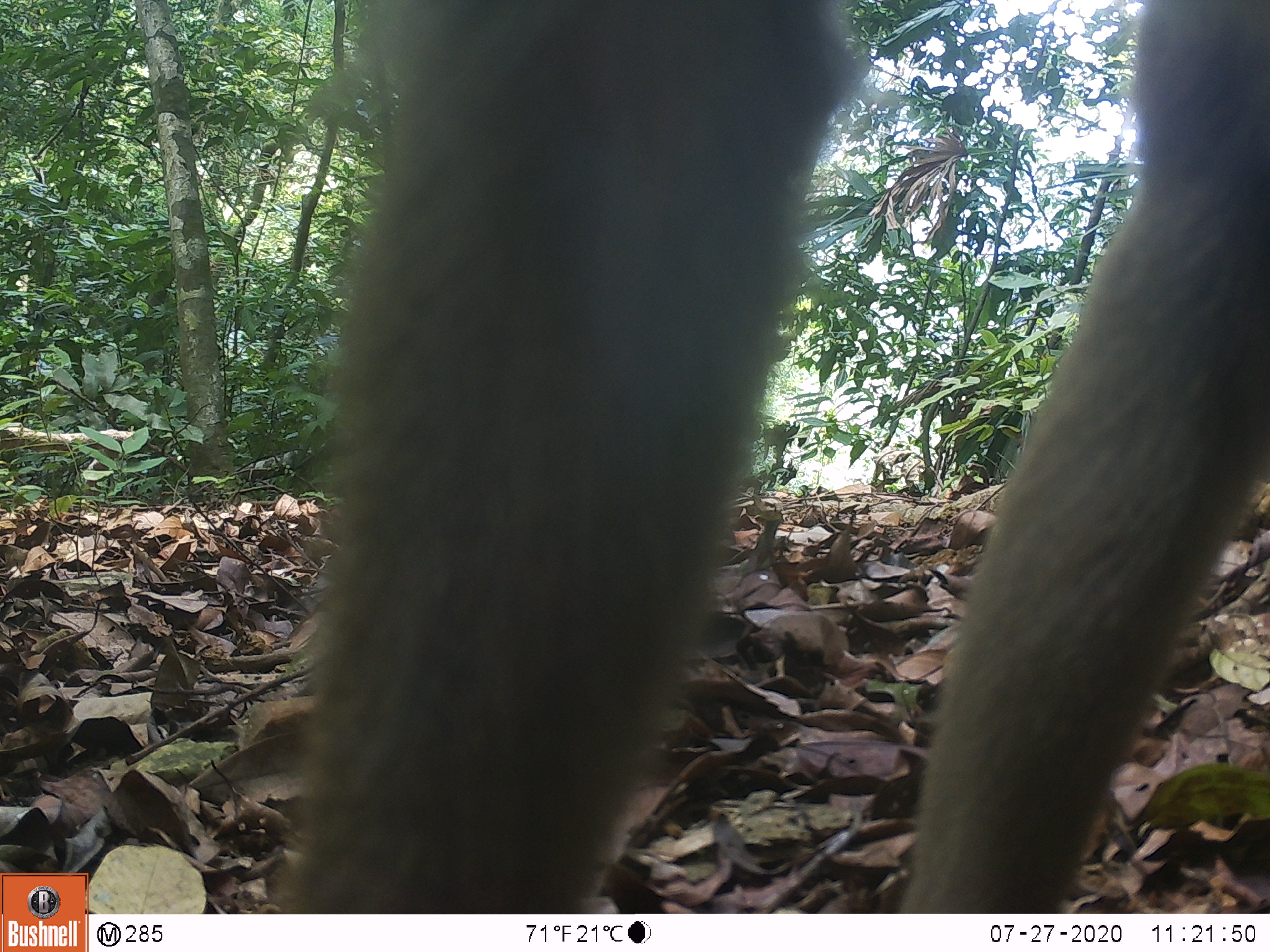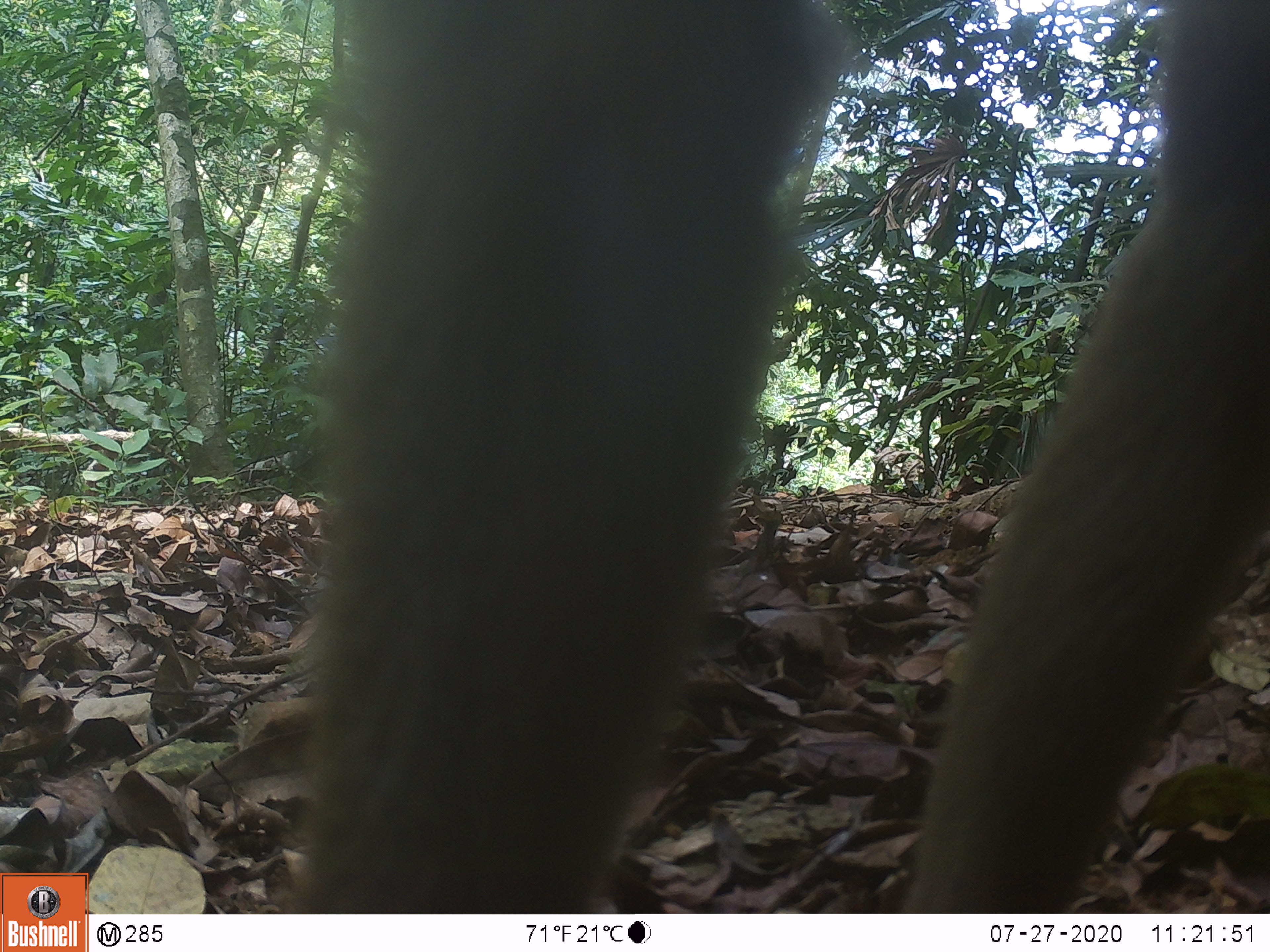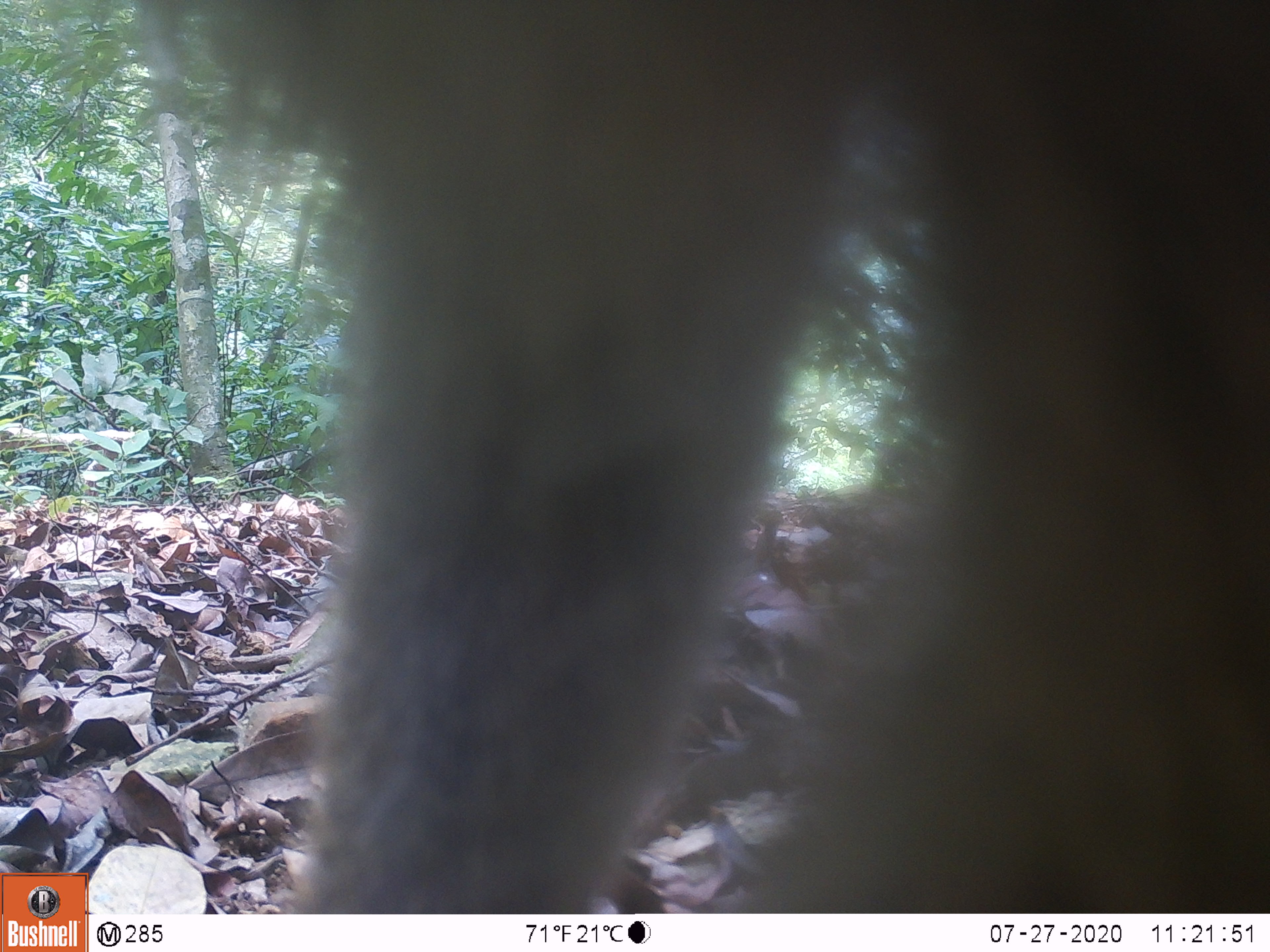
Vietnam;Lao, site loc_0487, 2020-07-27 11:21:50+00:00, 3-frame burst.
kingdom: Animalia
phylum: Chordata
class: Mammalia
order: Primates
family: Cercopithecidae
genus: Macaca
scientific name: Macaca nemestrina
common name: pig-tailed macaque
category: pig tailed macaque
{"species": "pig tailed macaque (pig-tailed macaque) (Macaca nemestrina)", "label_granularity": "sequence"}